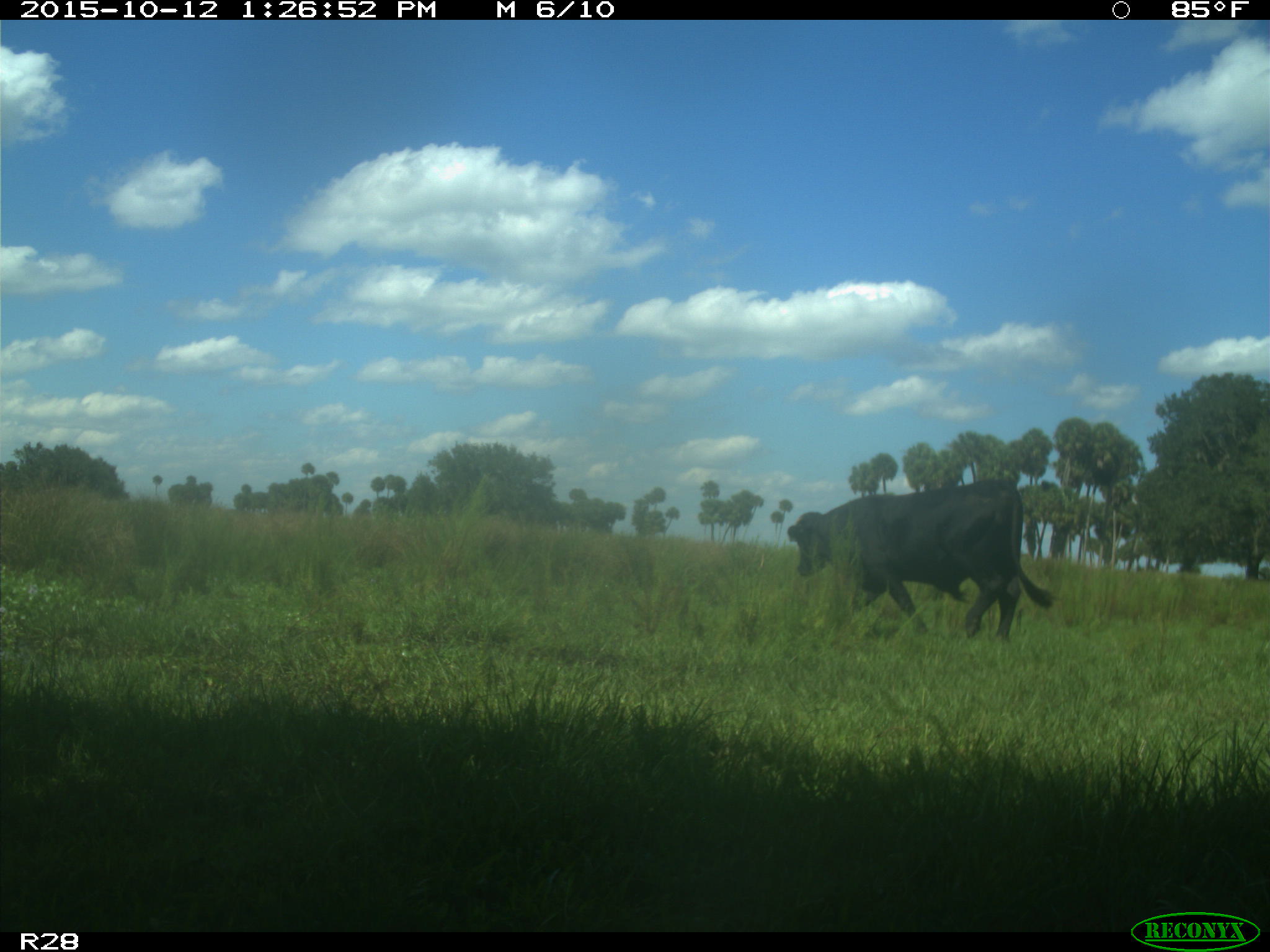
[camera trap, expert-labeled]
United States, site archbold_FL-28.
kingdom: Animalia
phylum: Chordata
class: Mammalia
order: Artiodactyla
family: Bovidae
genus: Bos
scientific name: Bos taurus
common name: domestic cow